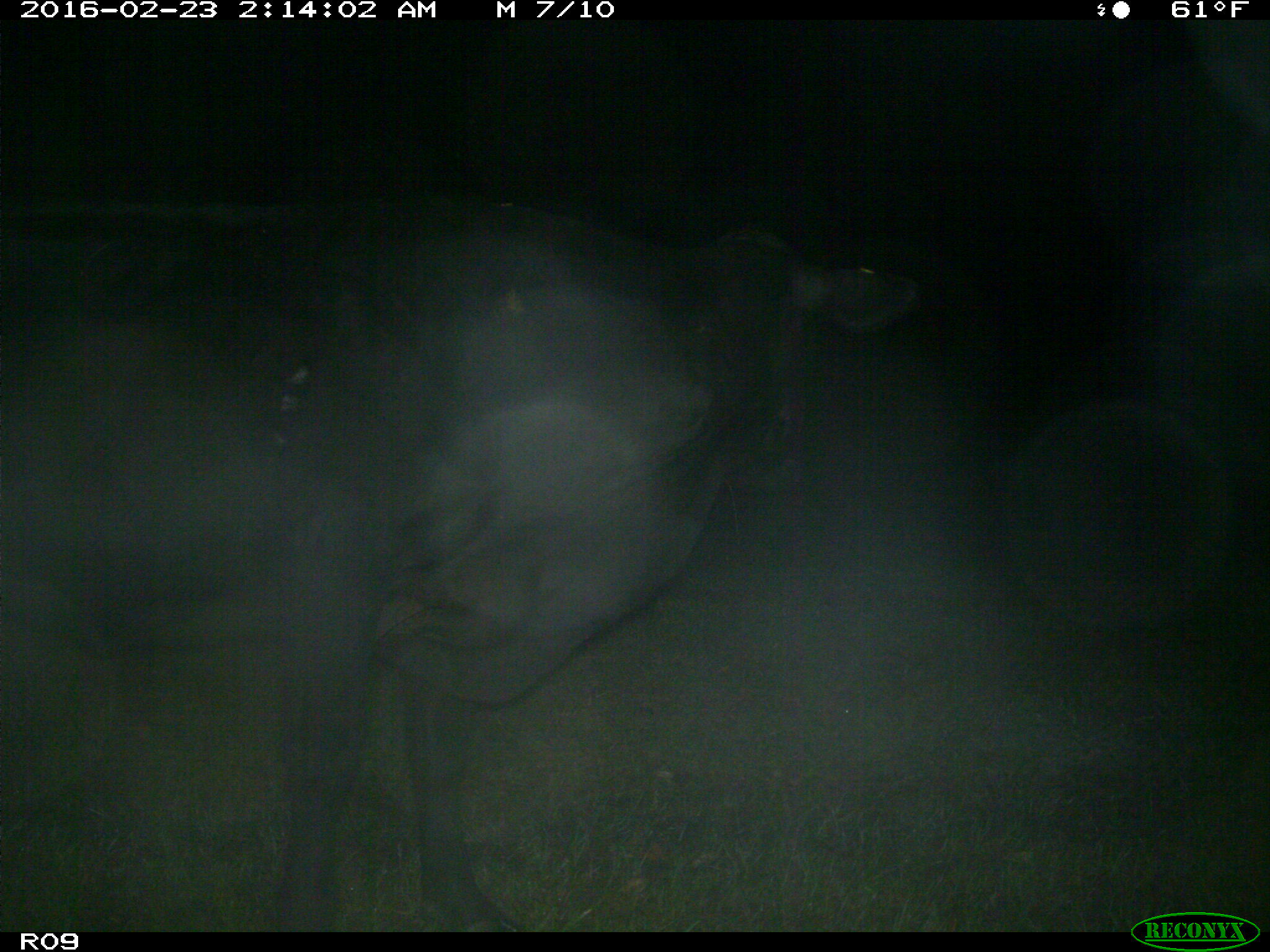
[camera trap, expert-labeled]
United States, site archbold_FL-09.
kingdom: Animalia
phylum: Chordata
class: Mammalia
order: Artiodactyla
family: Bovidae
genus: Bos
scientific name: Bos taurus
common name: domestic cow